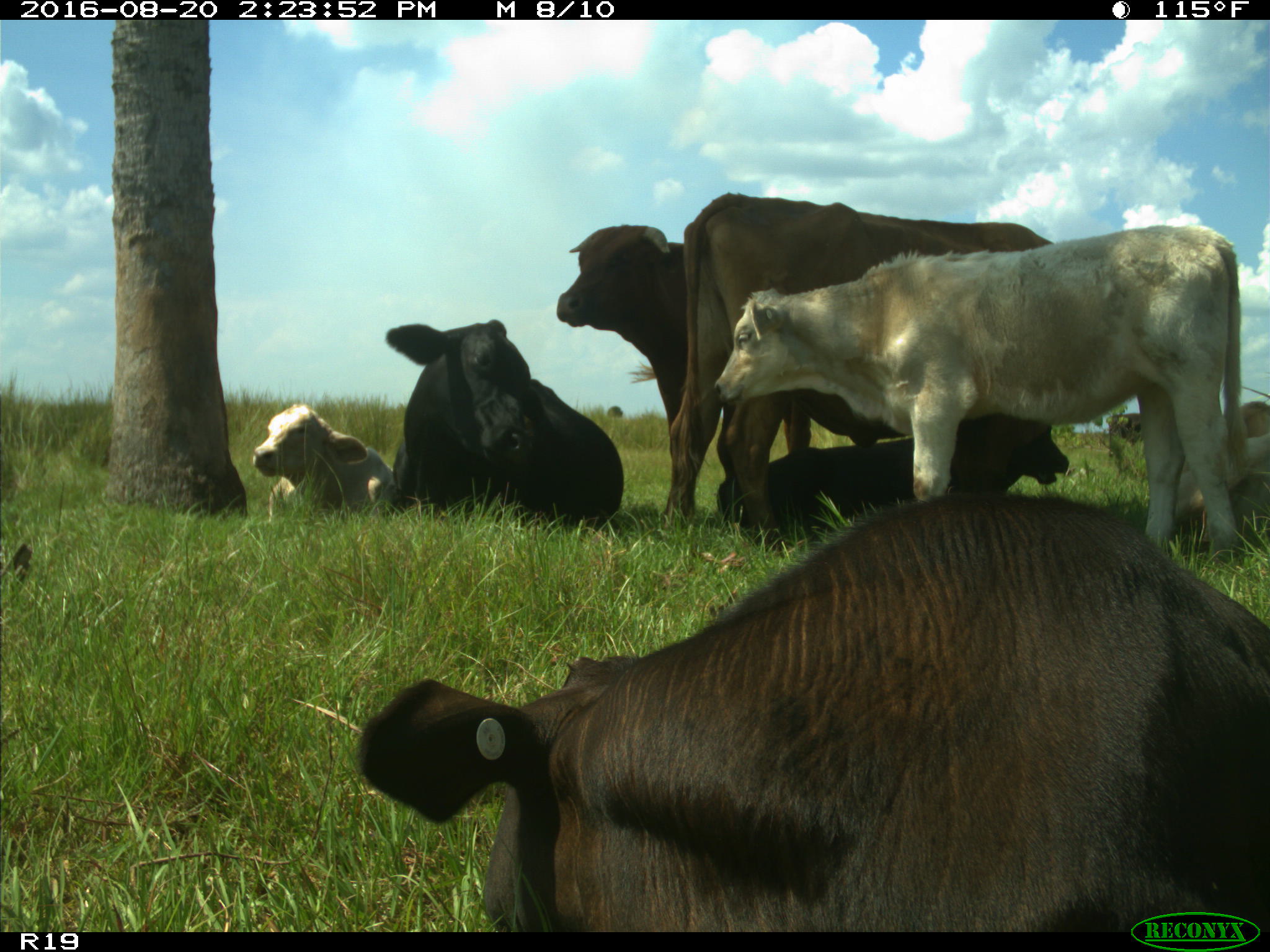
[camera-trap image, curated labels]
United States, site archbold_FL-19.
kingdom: Animalia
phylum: Chordata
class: Mammalia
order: Artiodactyla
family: Bovidae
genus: Bos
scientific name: Bos taurus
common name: domestic cow